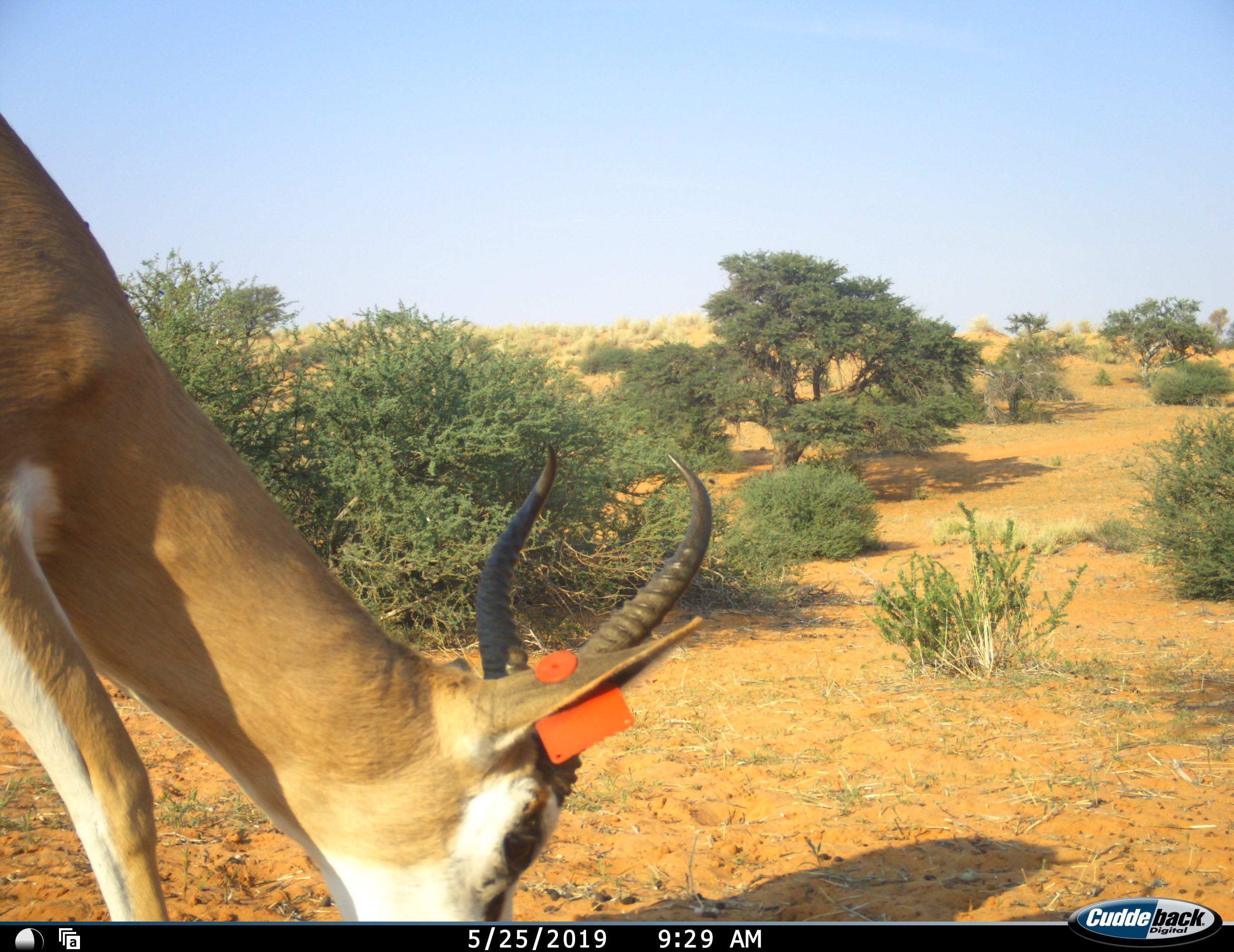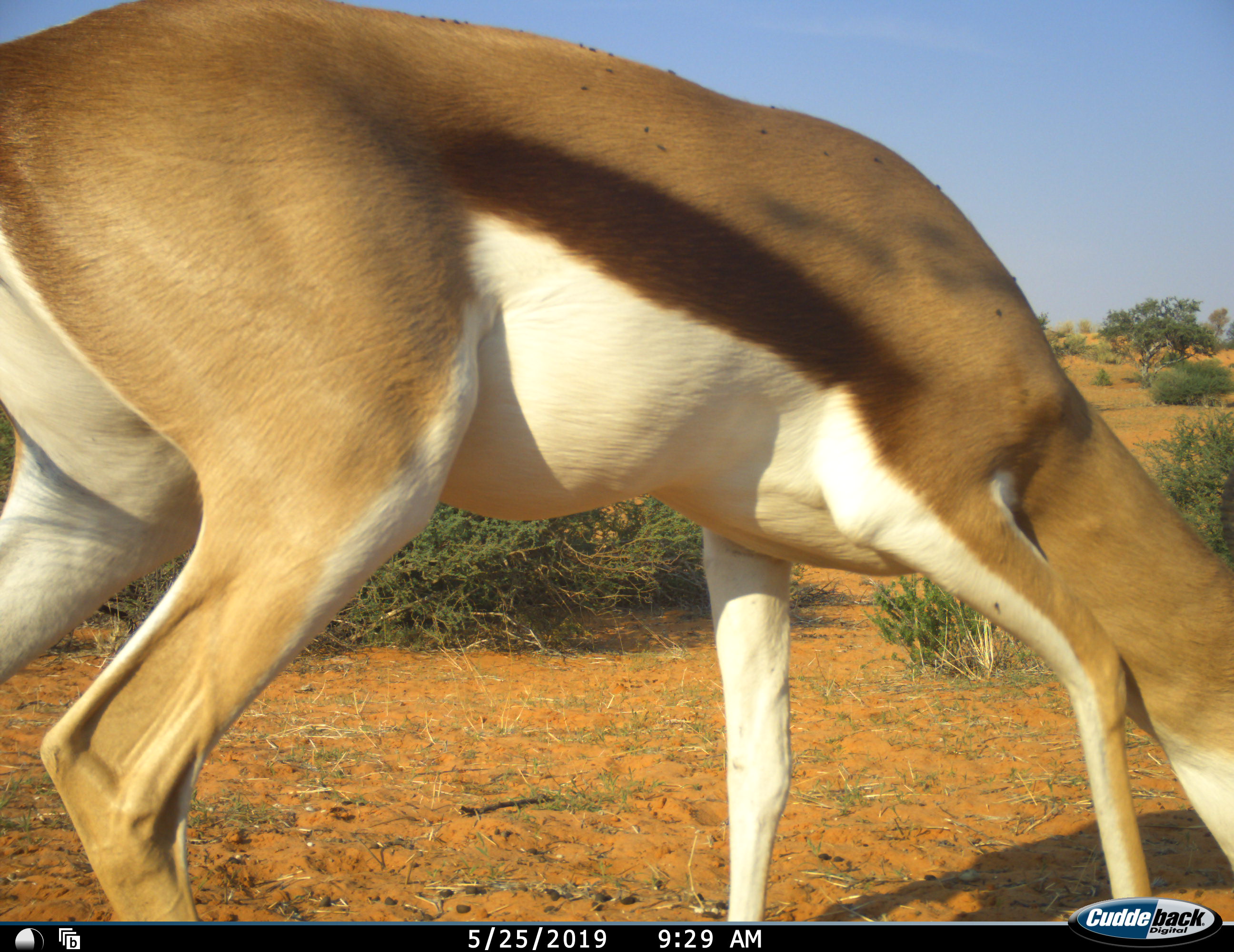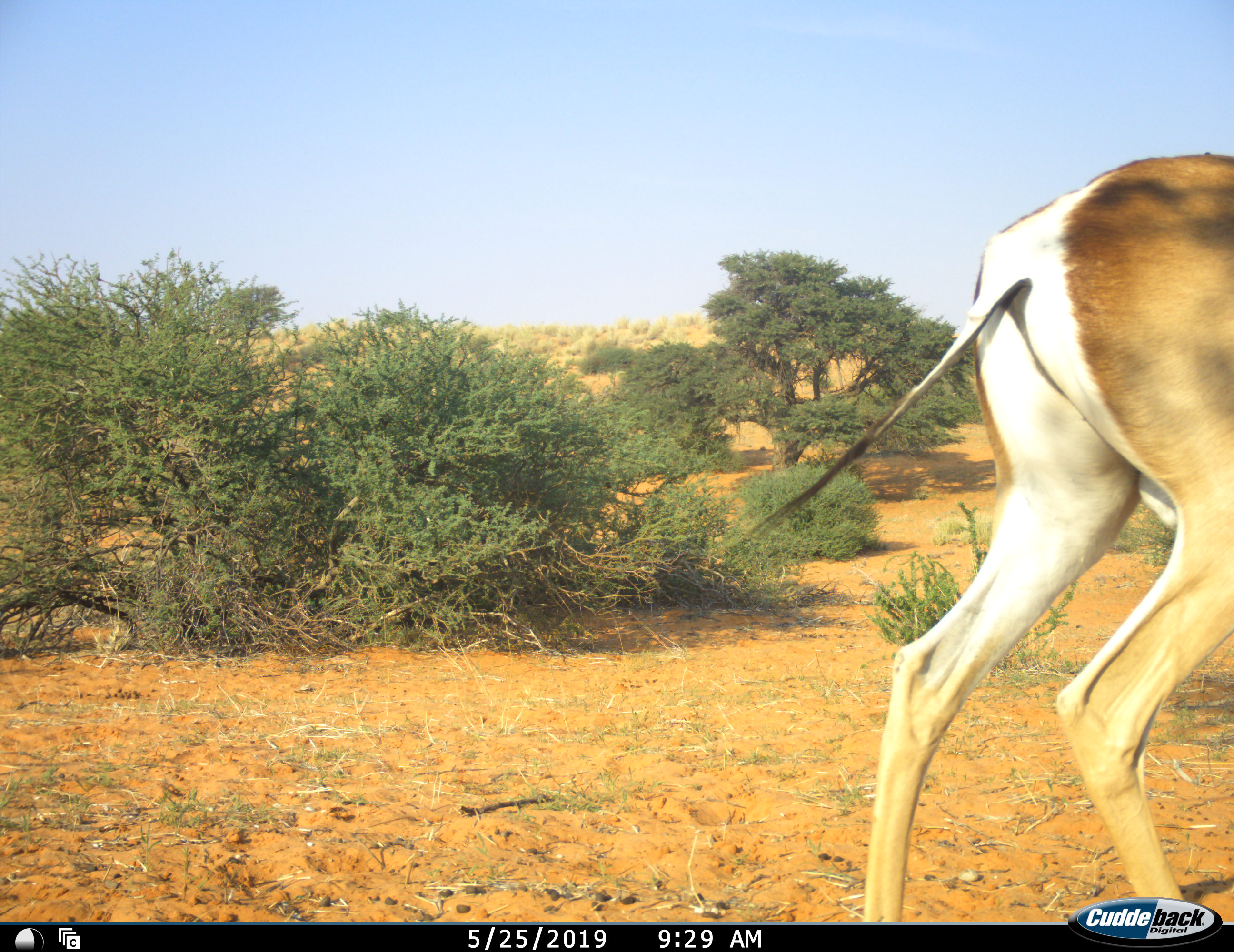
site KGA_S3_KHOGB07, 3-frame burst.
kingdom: Animalia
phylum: Chordata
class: Mammalia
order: Artiodactyla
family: Bovidae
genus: Antidorcas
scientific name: Antidorcas marsupialis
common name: springbok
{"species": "springbok (Antidorcas marsupialis)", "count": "1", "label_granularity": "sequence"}